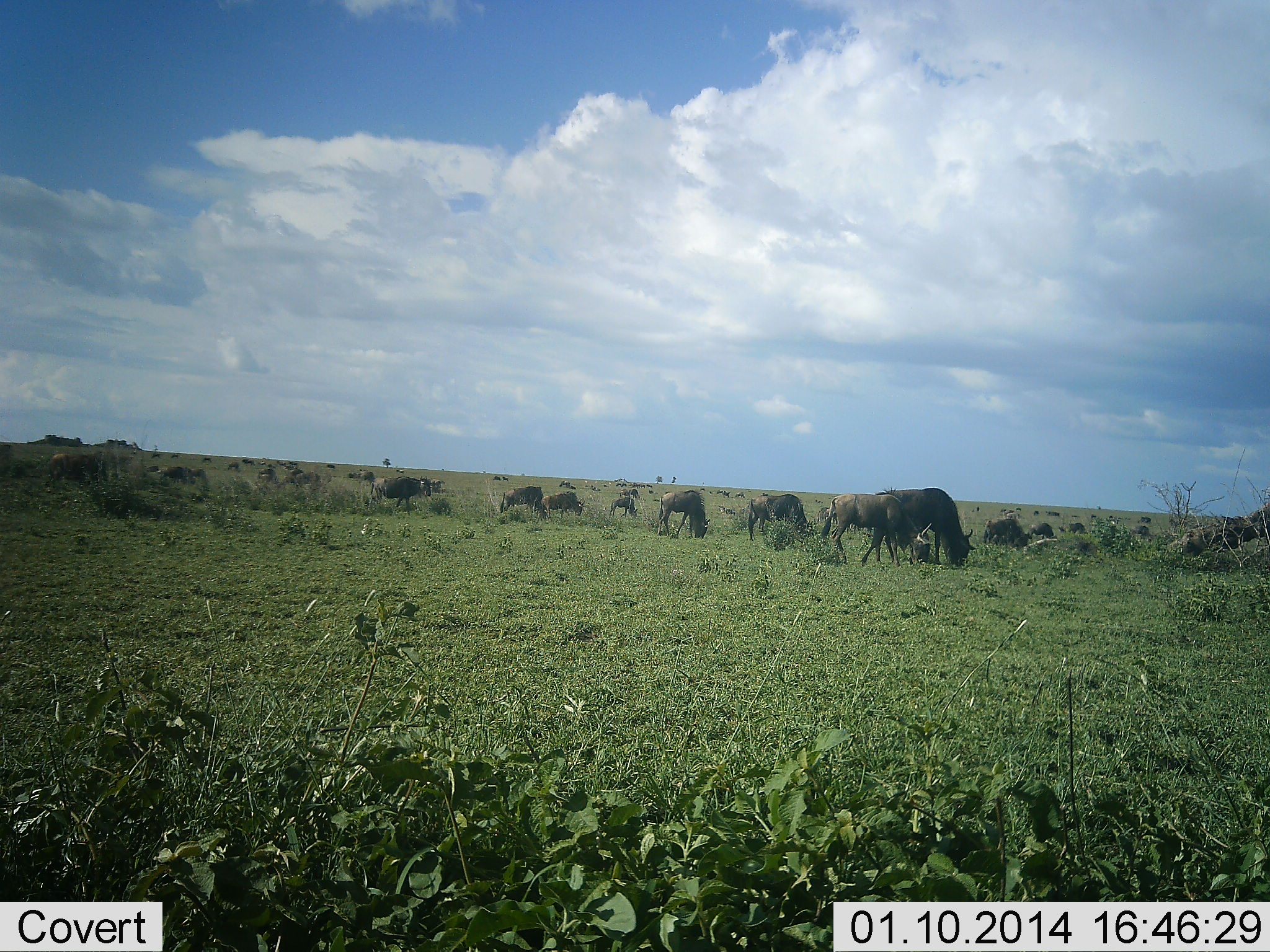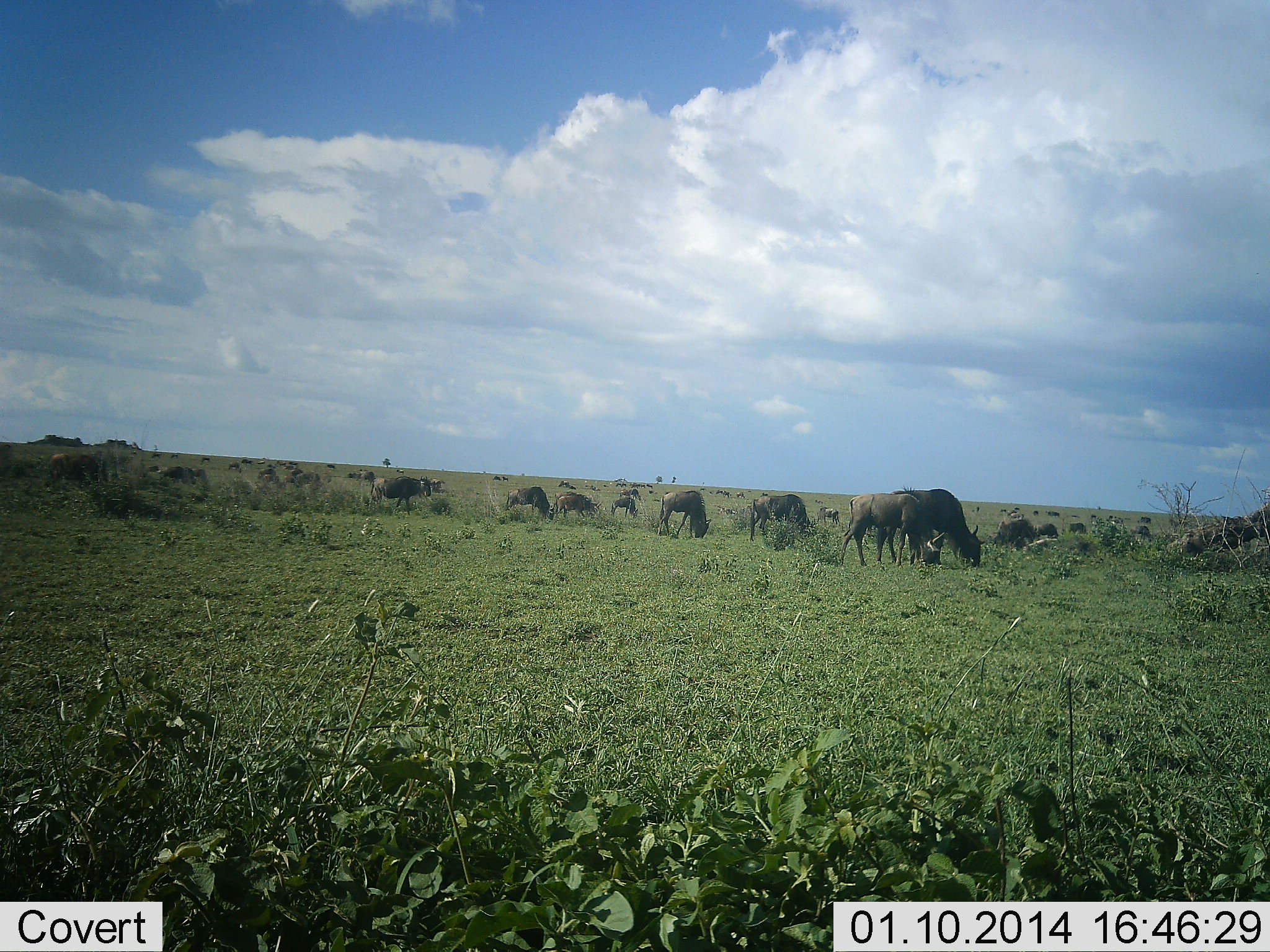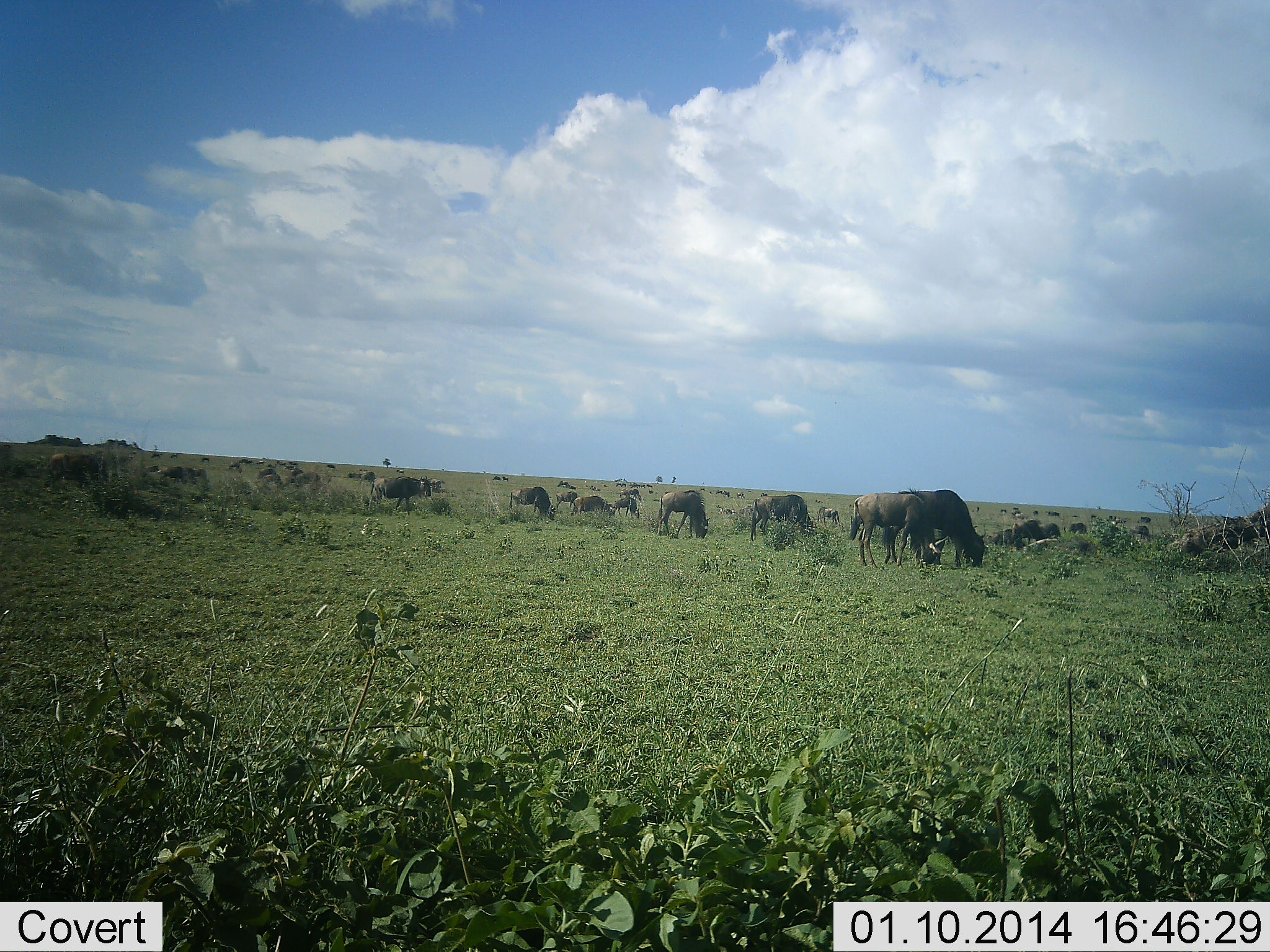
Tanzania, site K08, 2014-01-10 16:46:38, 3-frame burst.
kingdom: Animalia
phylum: Chordata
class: Mammalia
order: Artiodactyla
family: Bovidae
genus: Connochaetes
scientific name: Connochaetes taurinus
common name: blue wildebeest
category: wildebeest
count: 11-50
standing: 40%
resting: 0%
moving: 30%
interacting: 0%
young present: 0%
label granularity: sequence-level